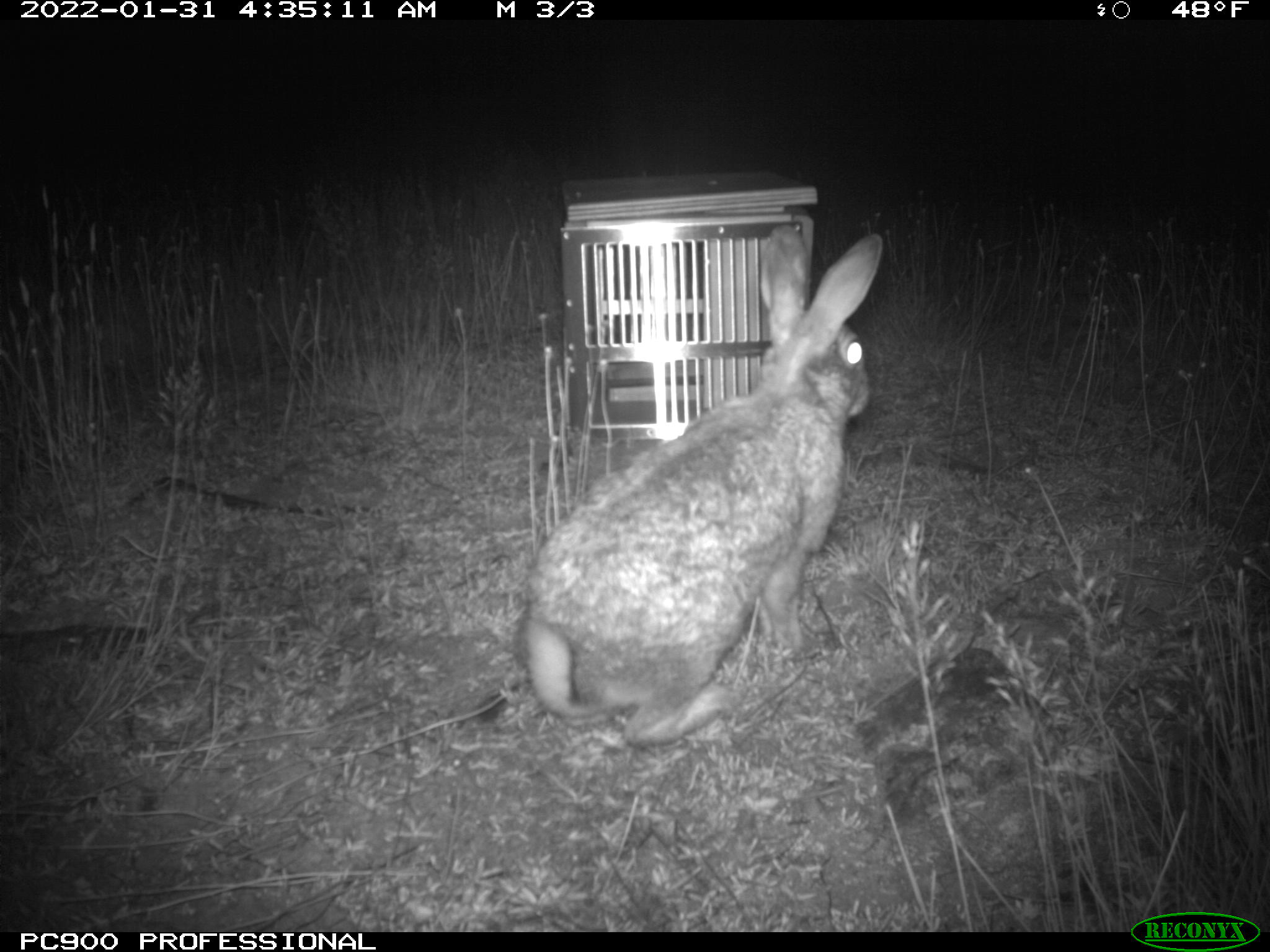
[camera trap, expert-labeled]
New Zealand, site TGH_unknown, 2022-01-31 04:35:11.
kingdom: Animalia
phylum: Chordata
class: Mammalia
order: Lagomorpha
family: Leporidae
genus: Oryctolagus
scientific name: Oryctolagus cuniculus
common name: european rabbit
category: rabbit